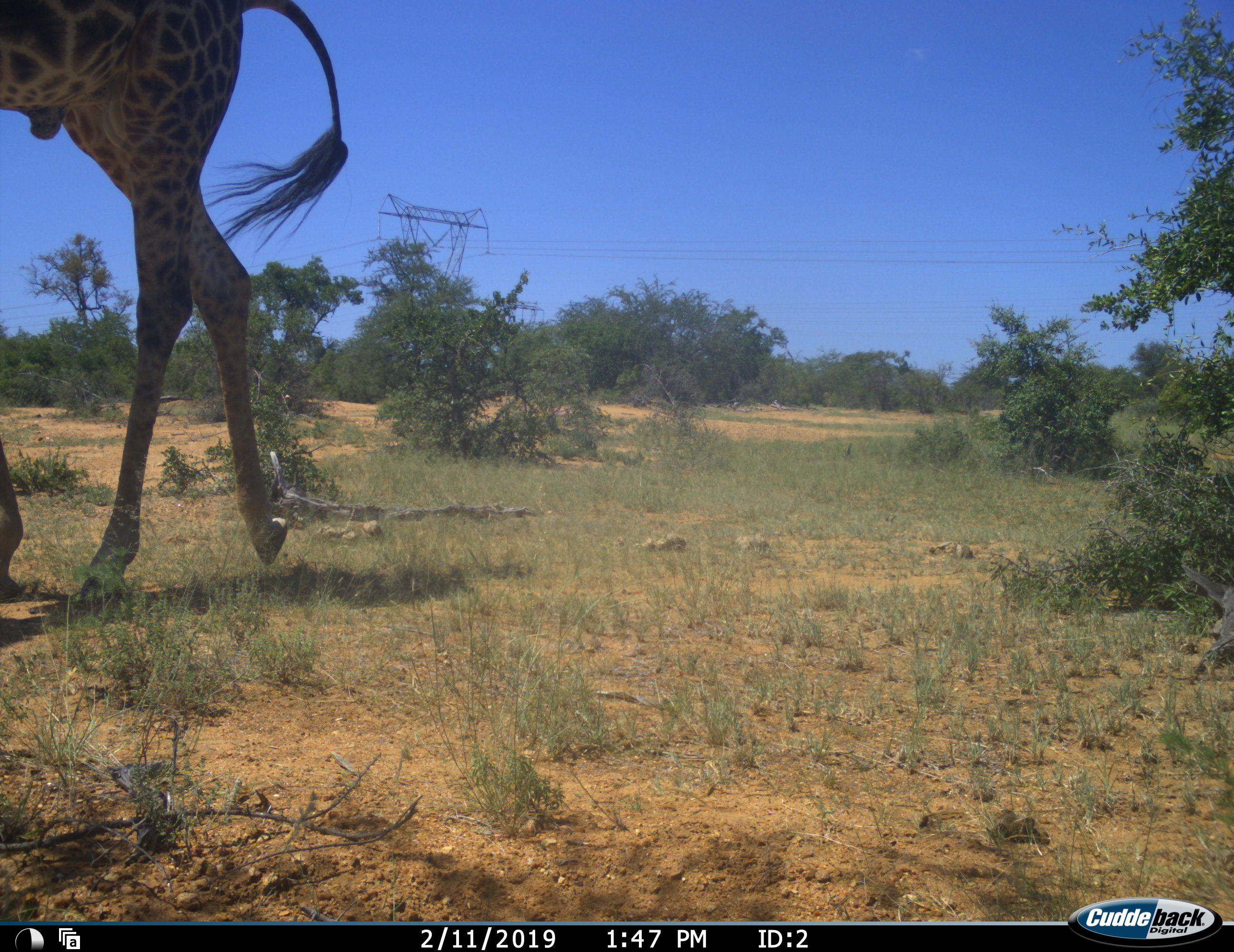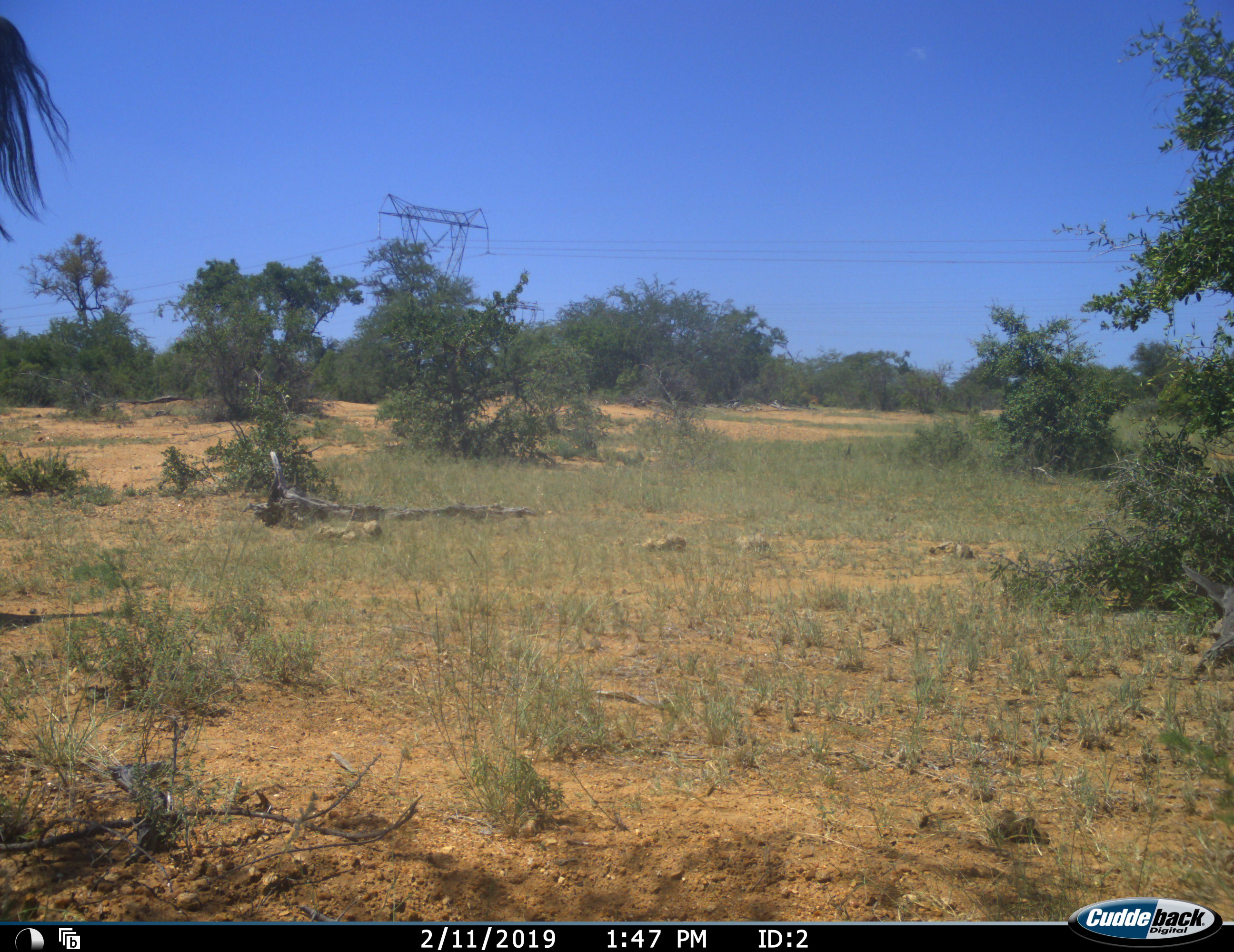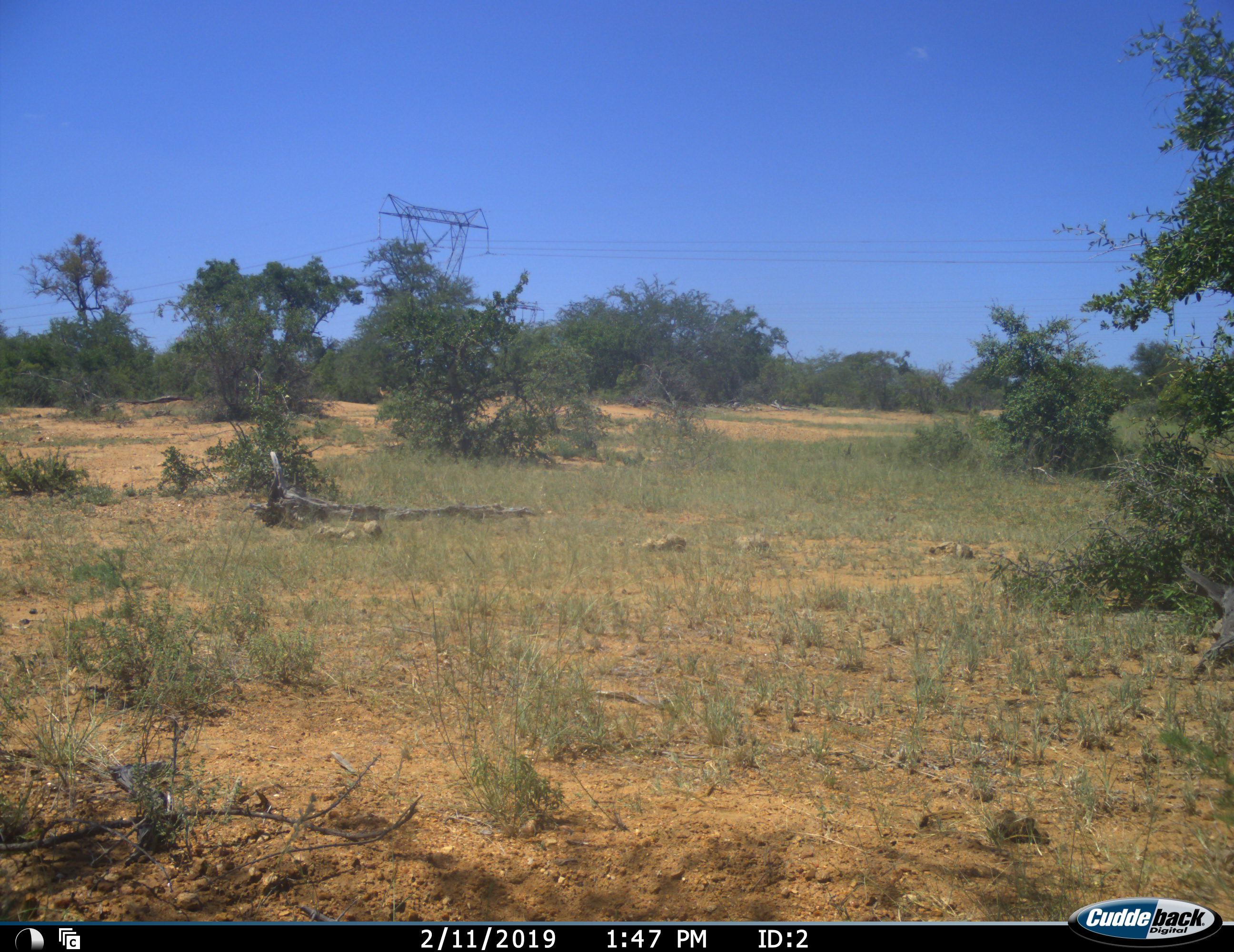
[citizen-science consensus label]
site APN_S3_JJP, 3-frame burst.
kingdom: Animalia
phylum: Chordata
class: Mammalia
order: Artiodactyla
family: Giraffidae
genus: Giraffa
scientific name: Giraffa camelopardalis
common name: giraffe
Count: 1.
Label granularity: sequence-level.